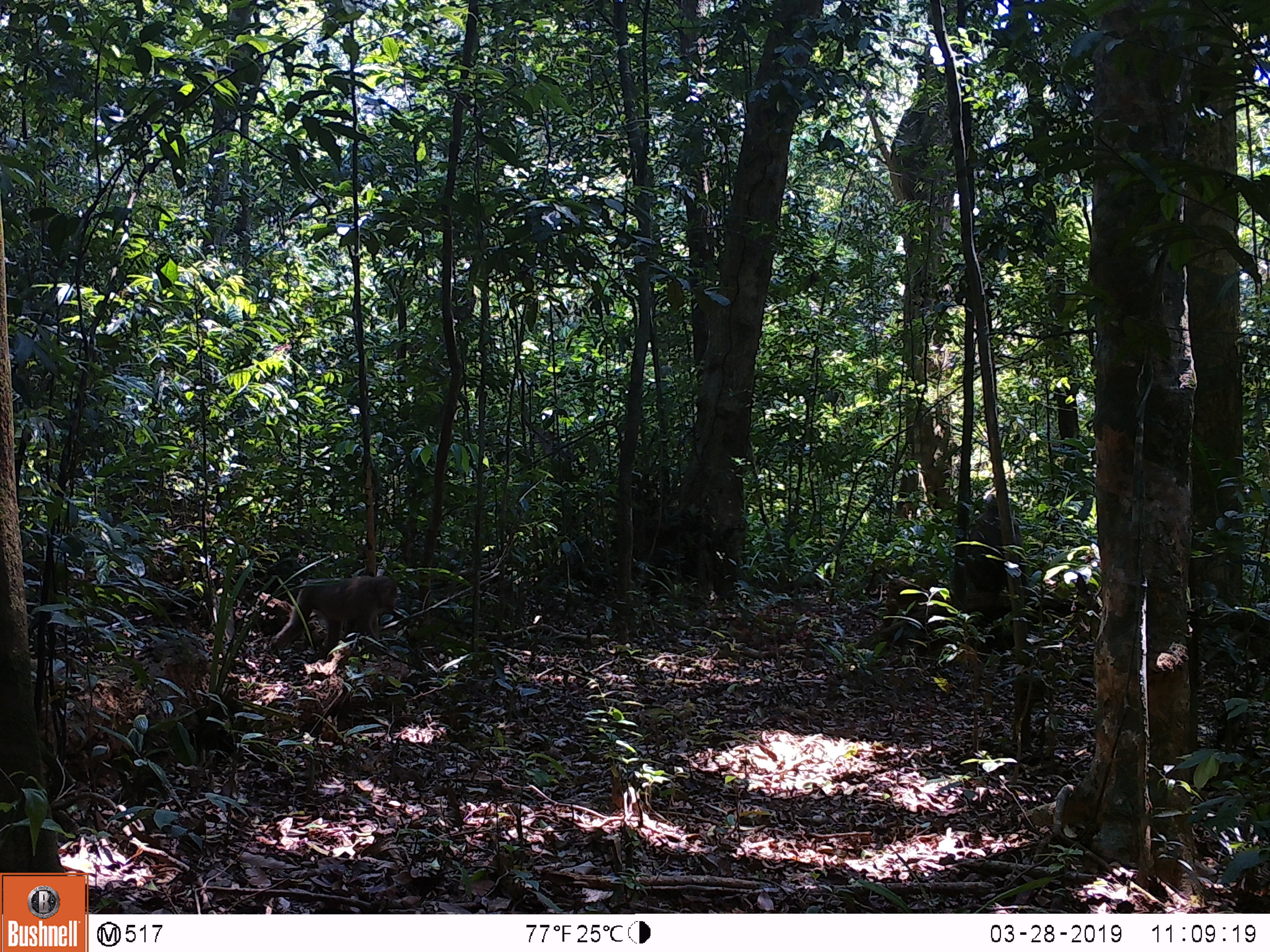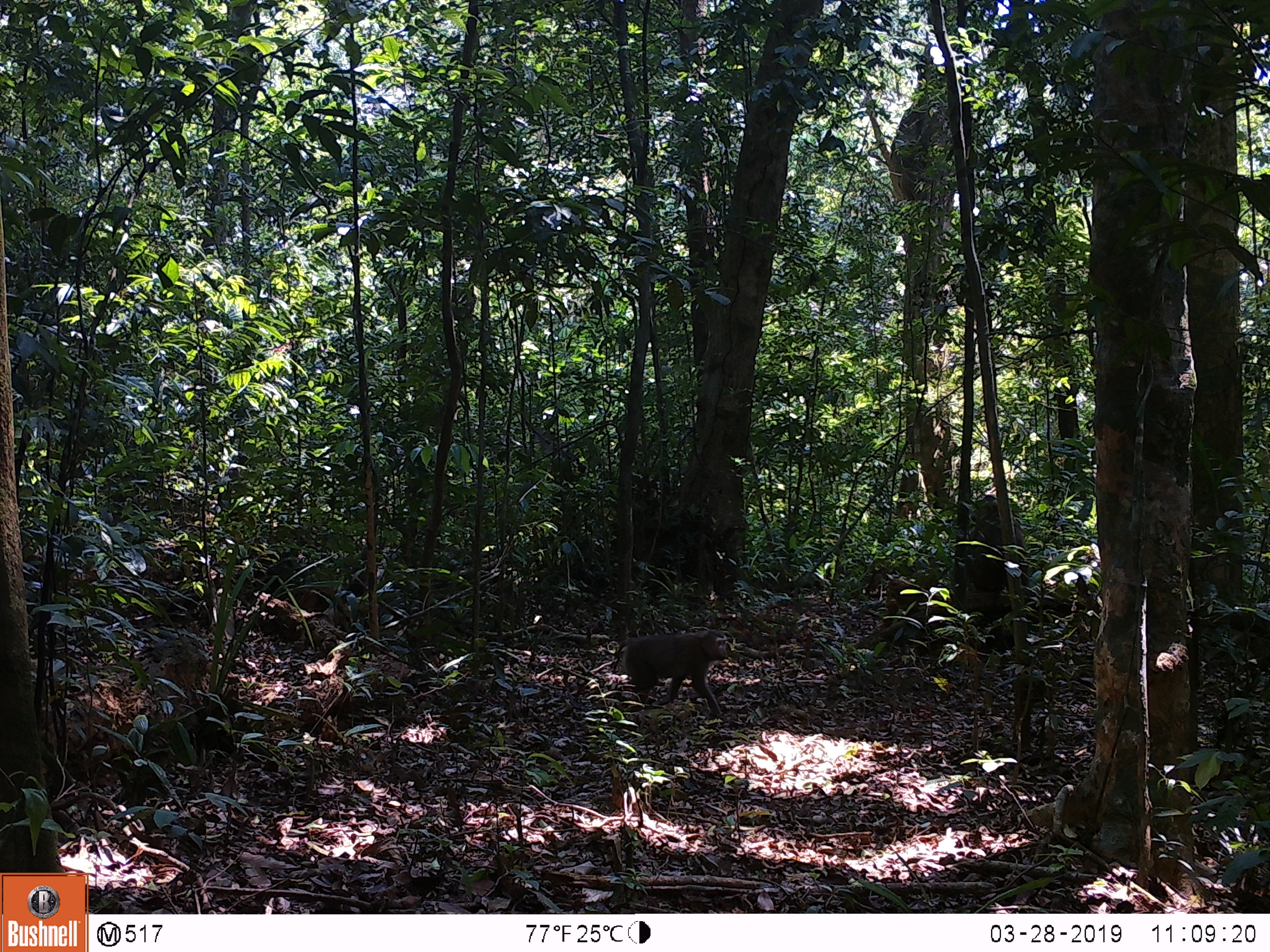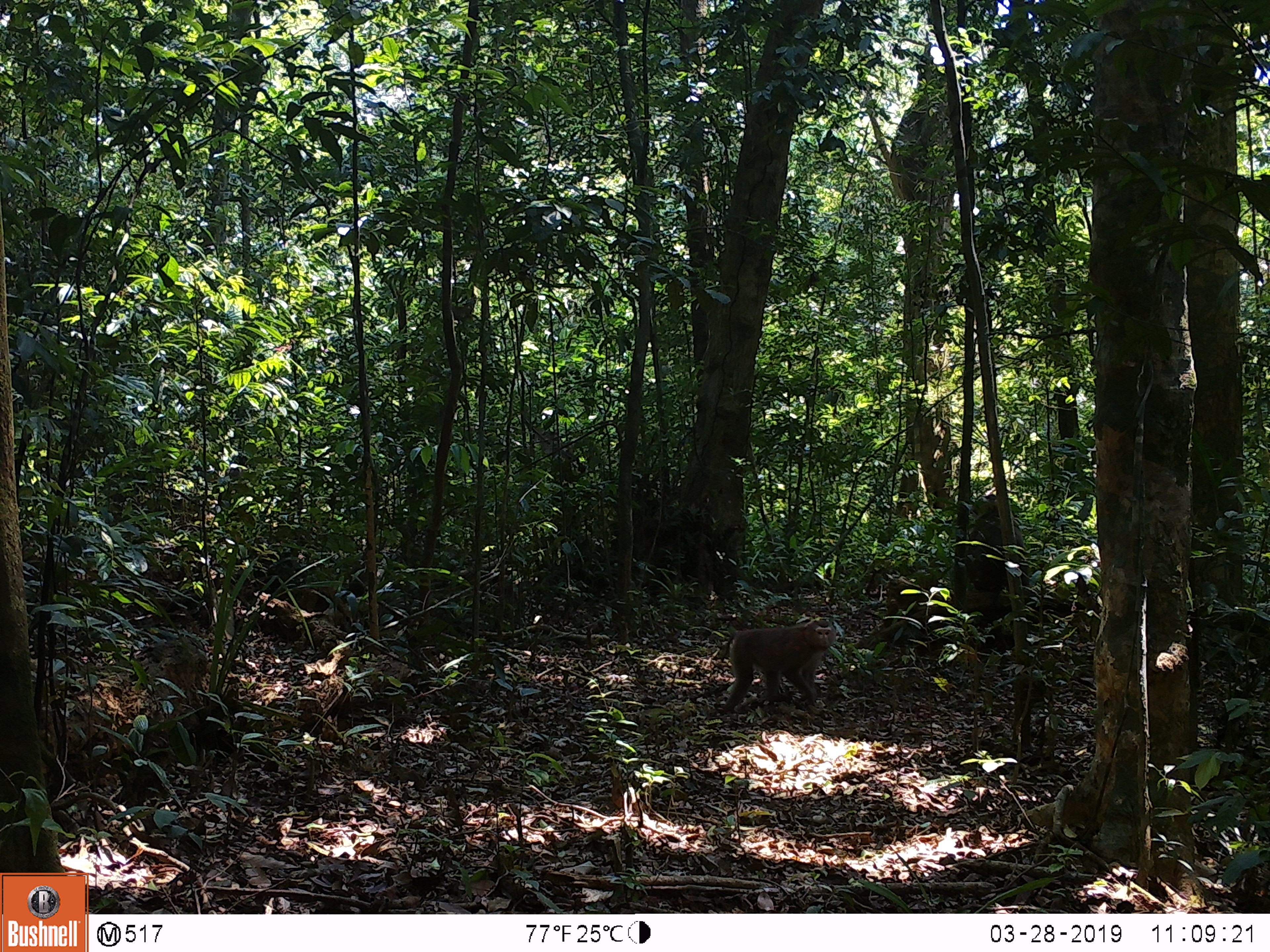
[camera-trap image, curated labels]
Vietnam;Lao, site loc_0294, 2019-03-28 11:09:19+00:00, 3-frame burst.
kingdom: Animalia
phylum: Chordata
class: Mammalia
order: Primates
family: Cercopithecidae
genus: Macaca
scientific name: Macaca nemestrina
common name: pig-tailed macaque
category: pig tailed macaque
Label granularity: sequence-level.